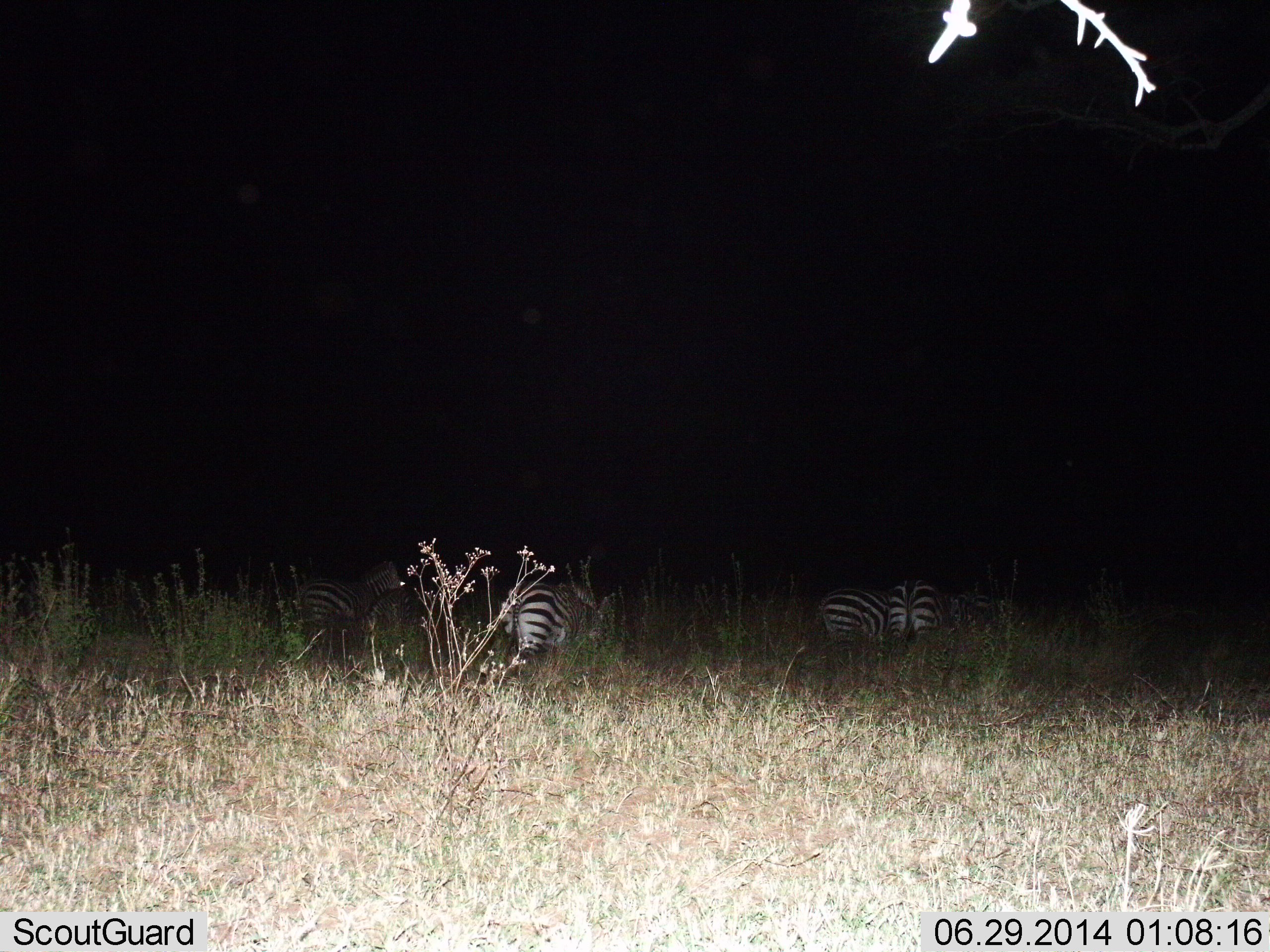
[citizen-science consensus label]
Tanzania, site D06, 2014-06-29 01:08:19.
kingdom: Animalia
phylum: Chordata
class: Mammalia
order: Perissodactyla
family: Equidae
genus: Equus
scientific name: Equus quagga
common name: plains zebra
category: zebra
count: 5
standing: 50%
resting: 10%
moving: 10%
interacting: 0%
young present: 0%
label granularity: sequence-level